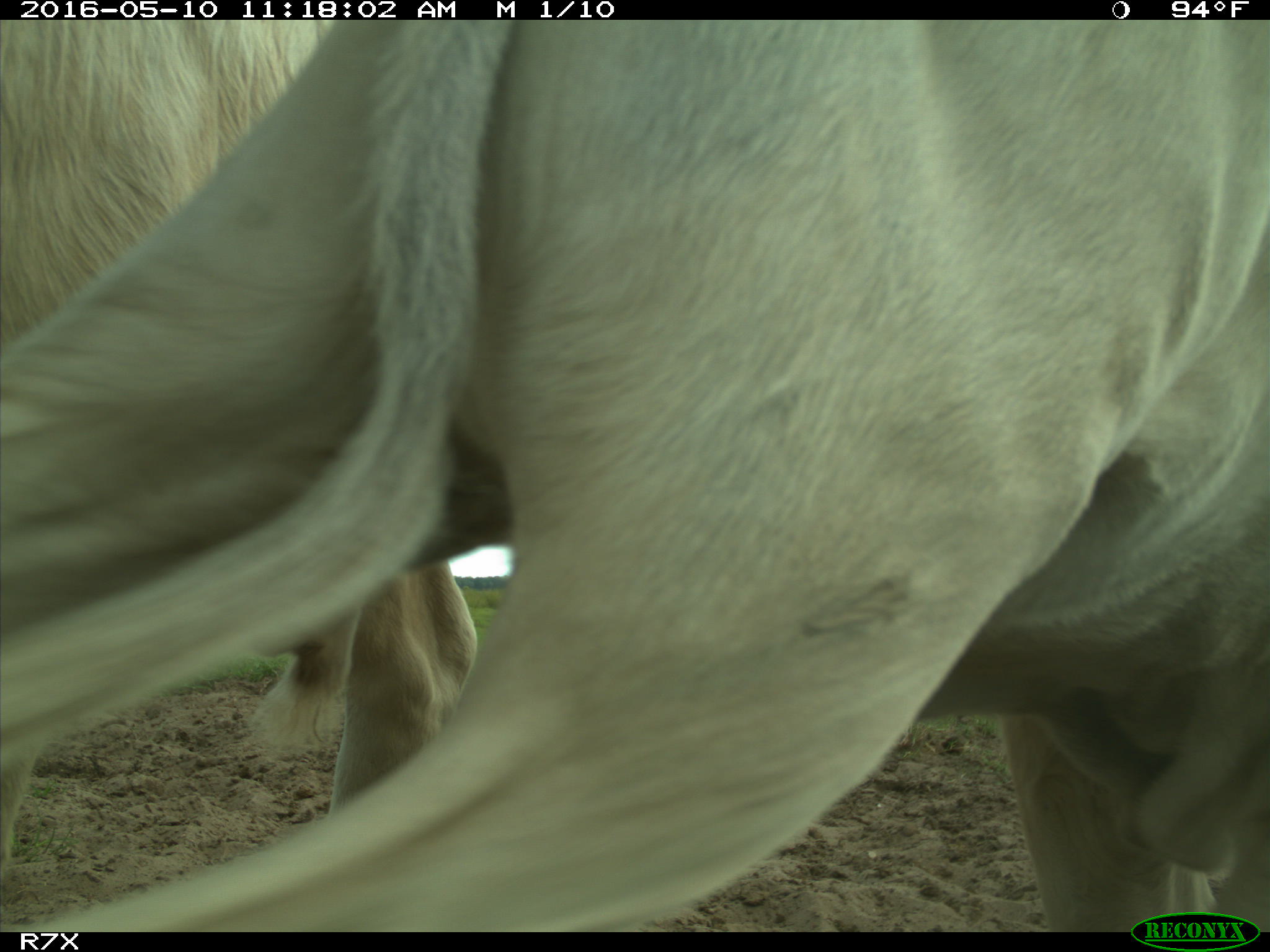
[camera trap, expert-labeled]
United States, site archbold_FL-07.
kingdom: Animalia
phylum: Chordata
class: Mammalia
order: Artiodactyla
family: Bovidae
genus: Bos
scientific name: Bos taurus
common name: domestic cow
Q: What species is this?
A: Bos taurus (domestic cow).